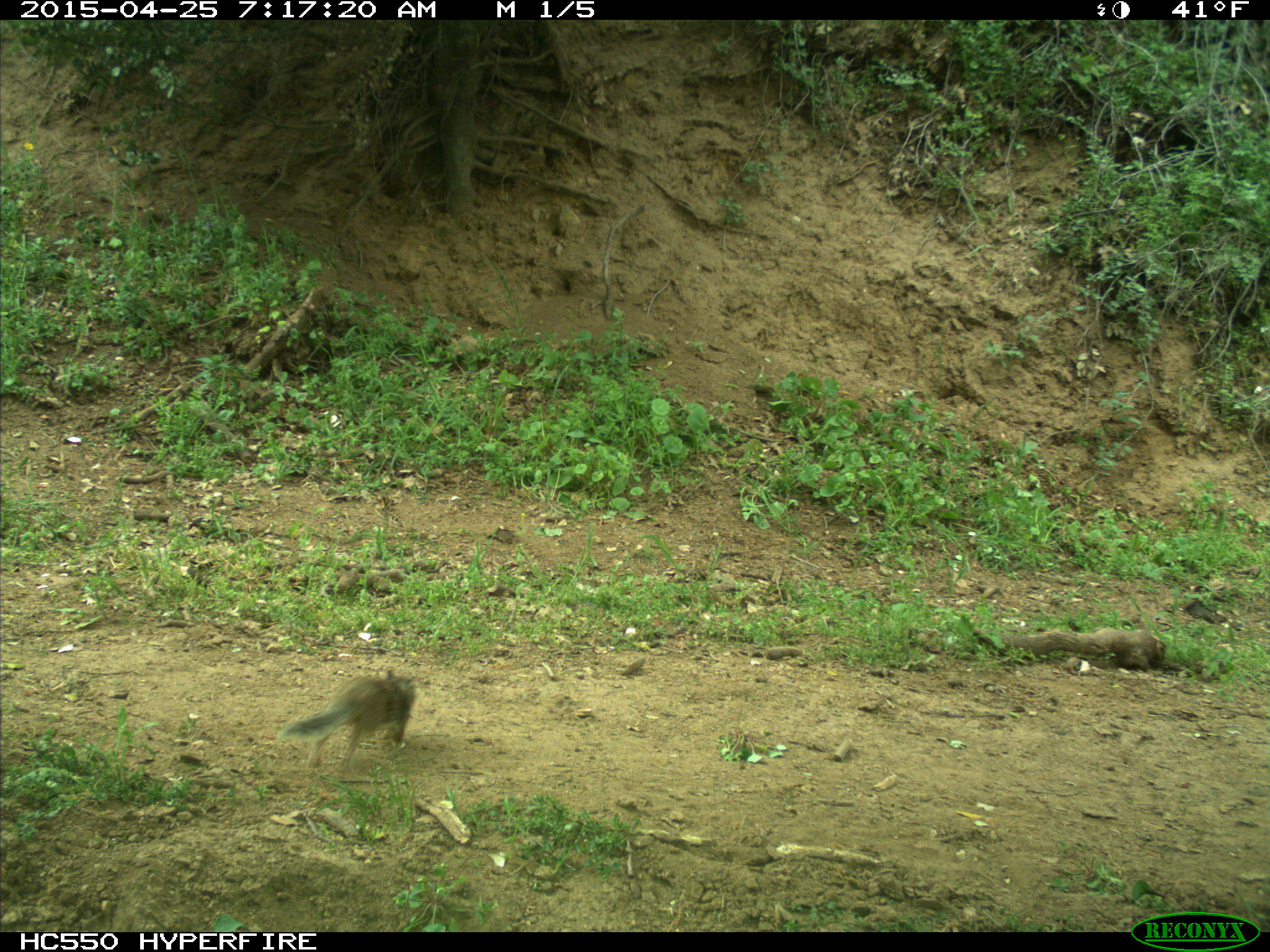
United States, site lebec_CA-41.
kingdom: Animalia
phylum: Chordata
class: Mammalia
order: Rodentia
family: Sciuridae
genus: Otospermophilus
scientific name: Otospermophilus beecheyi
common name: california ground squirrel